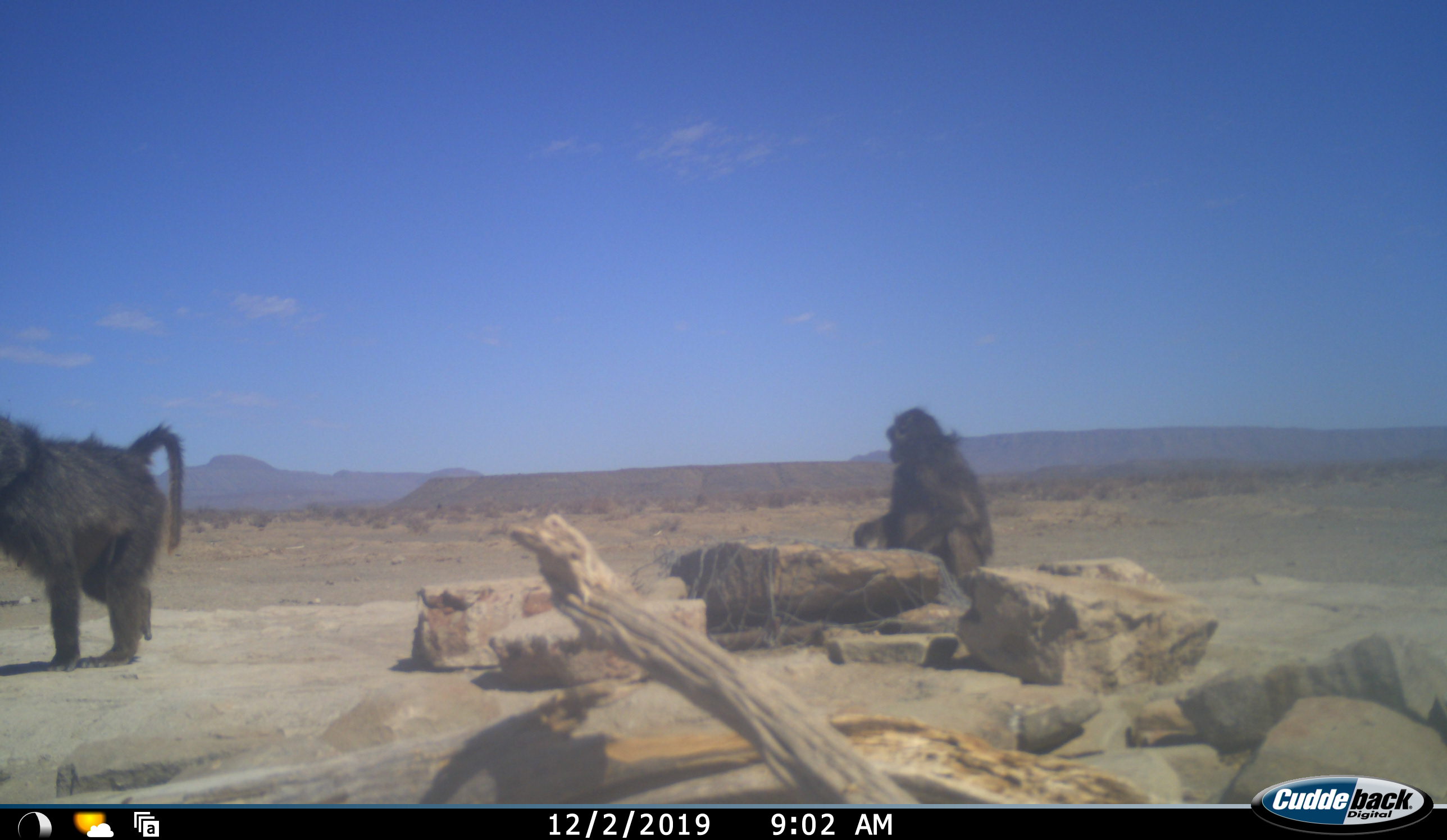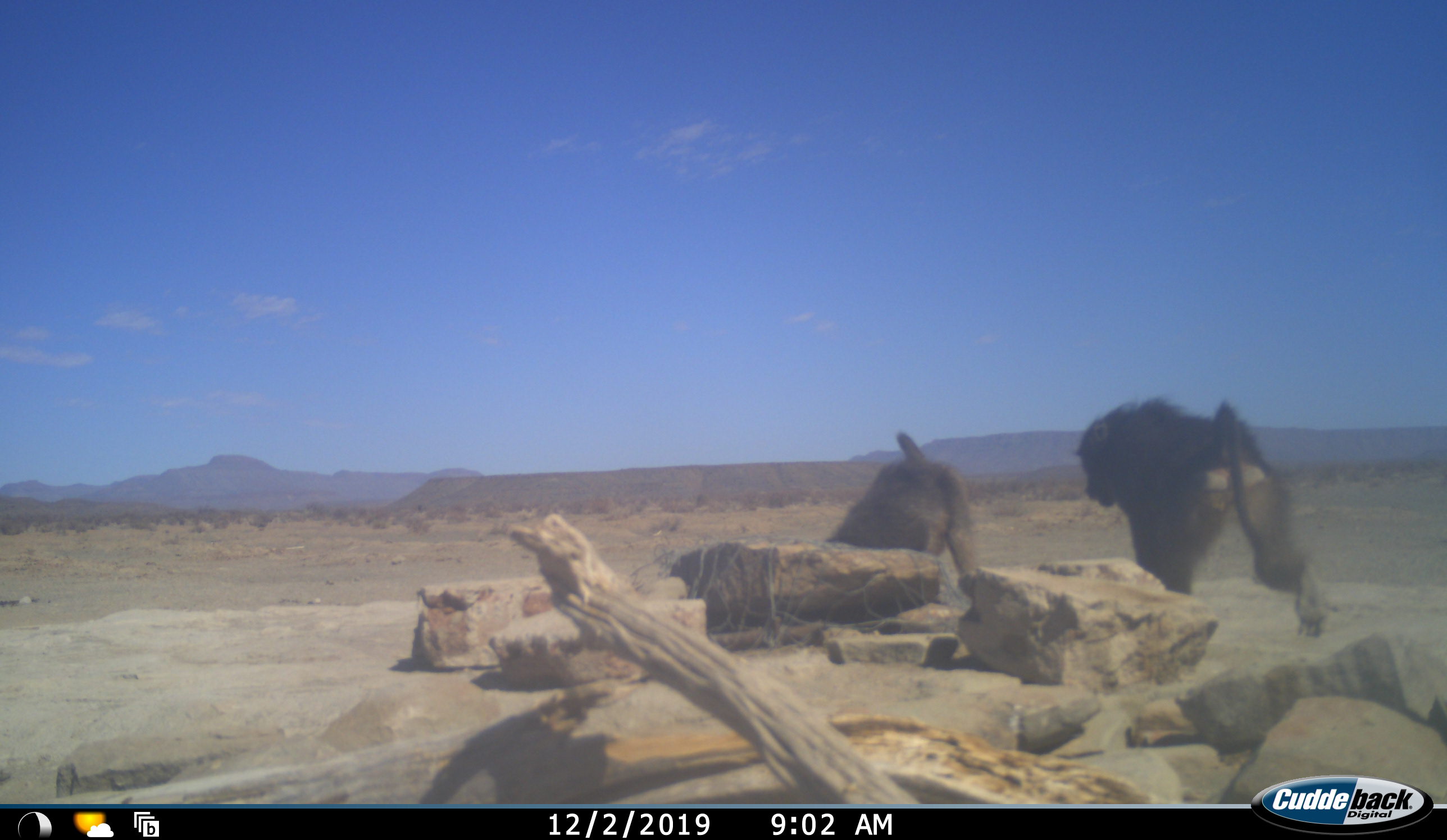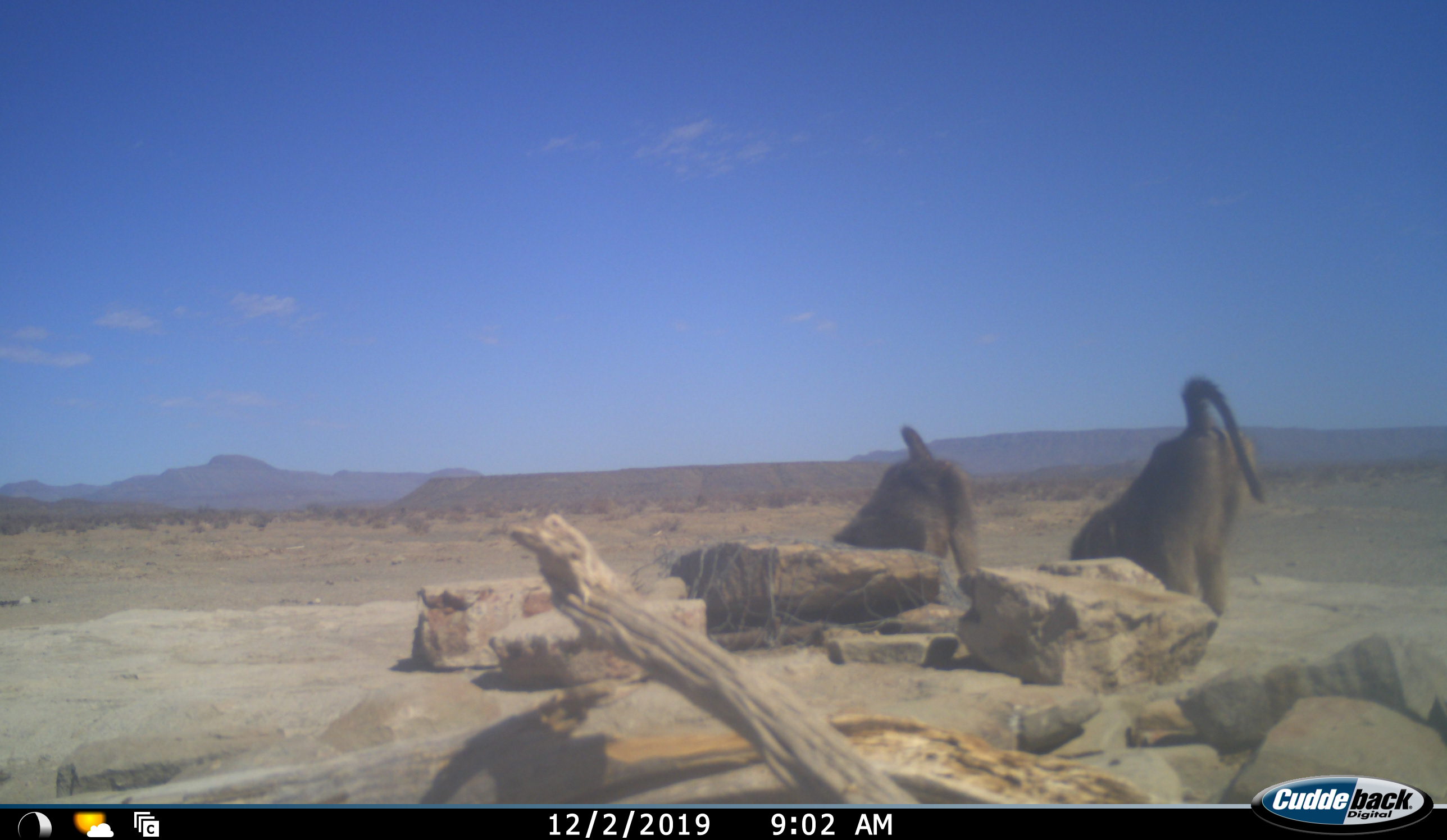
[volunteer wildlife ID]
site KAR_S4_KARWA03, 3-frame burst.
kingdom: Animalia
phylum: Chordata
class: Mammalia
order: Primates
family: Cercopithecidae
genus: Papio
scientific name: Papio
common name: baboon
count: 2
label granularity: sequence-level